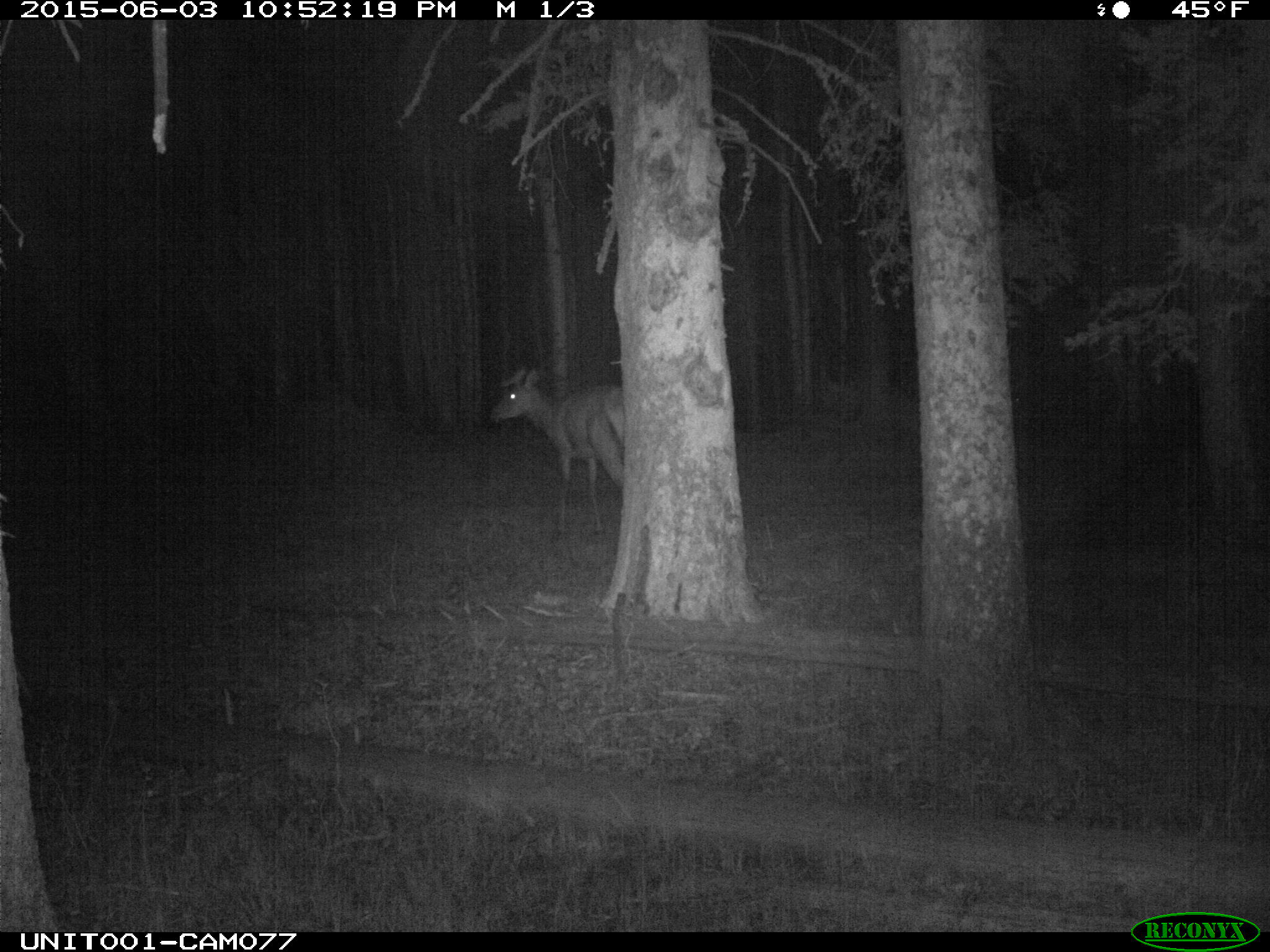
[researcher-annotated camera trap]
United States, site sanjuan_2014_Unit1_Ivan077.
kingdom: Animalia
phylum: Chordata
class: Mammalia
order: Artiodactyla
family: Cervidae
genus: Cervus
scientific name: Cervus elaphus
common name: red deer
Cervus elaphus (red deer).